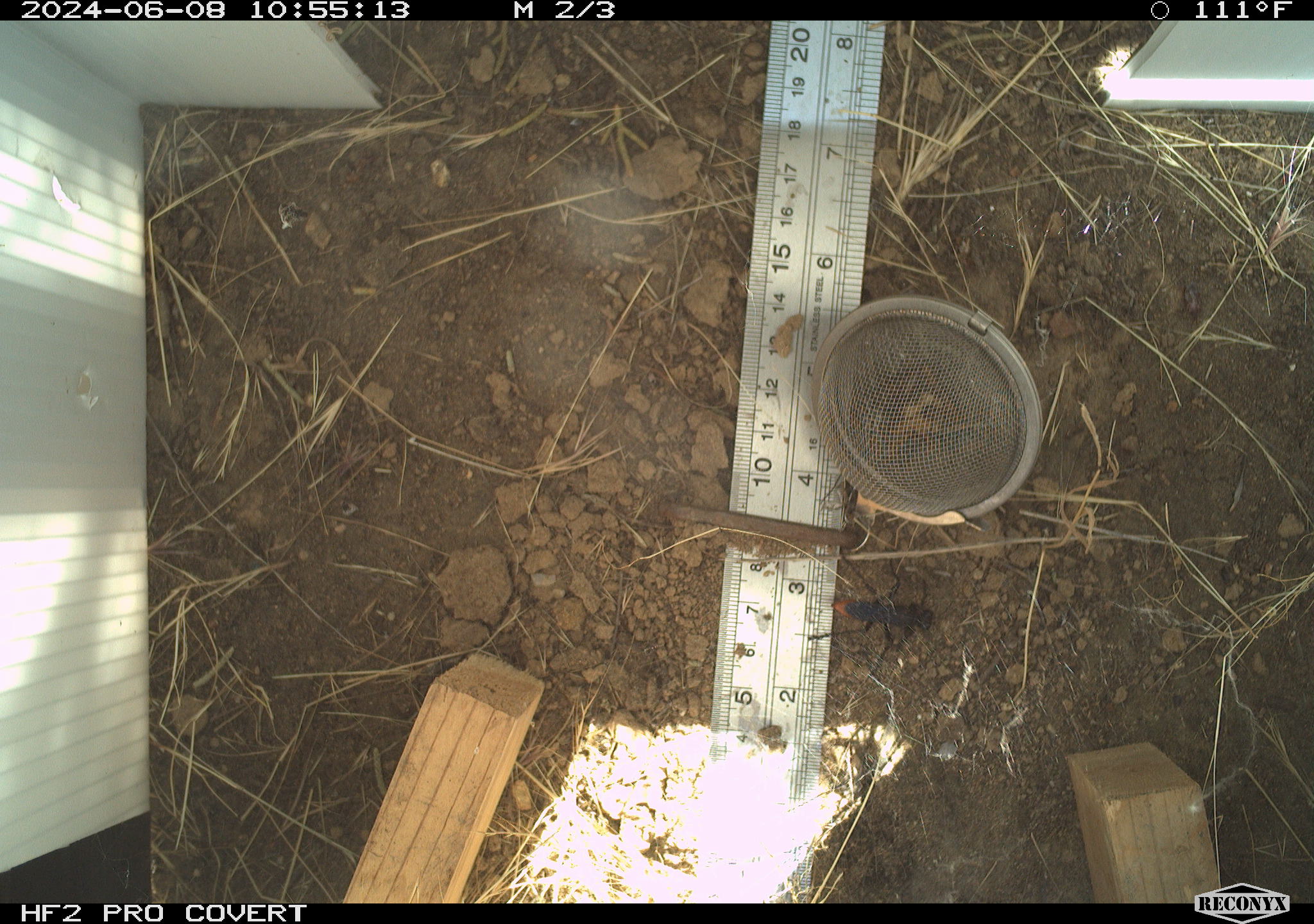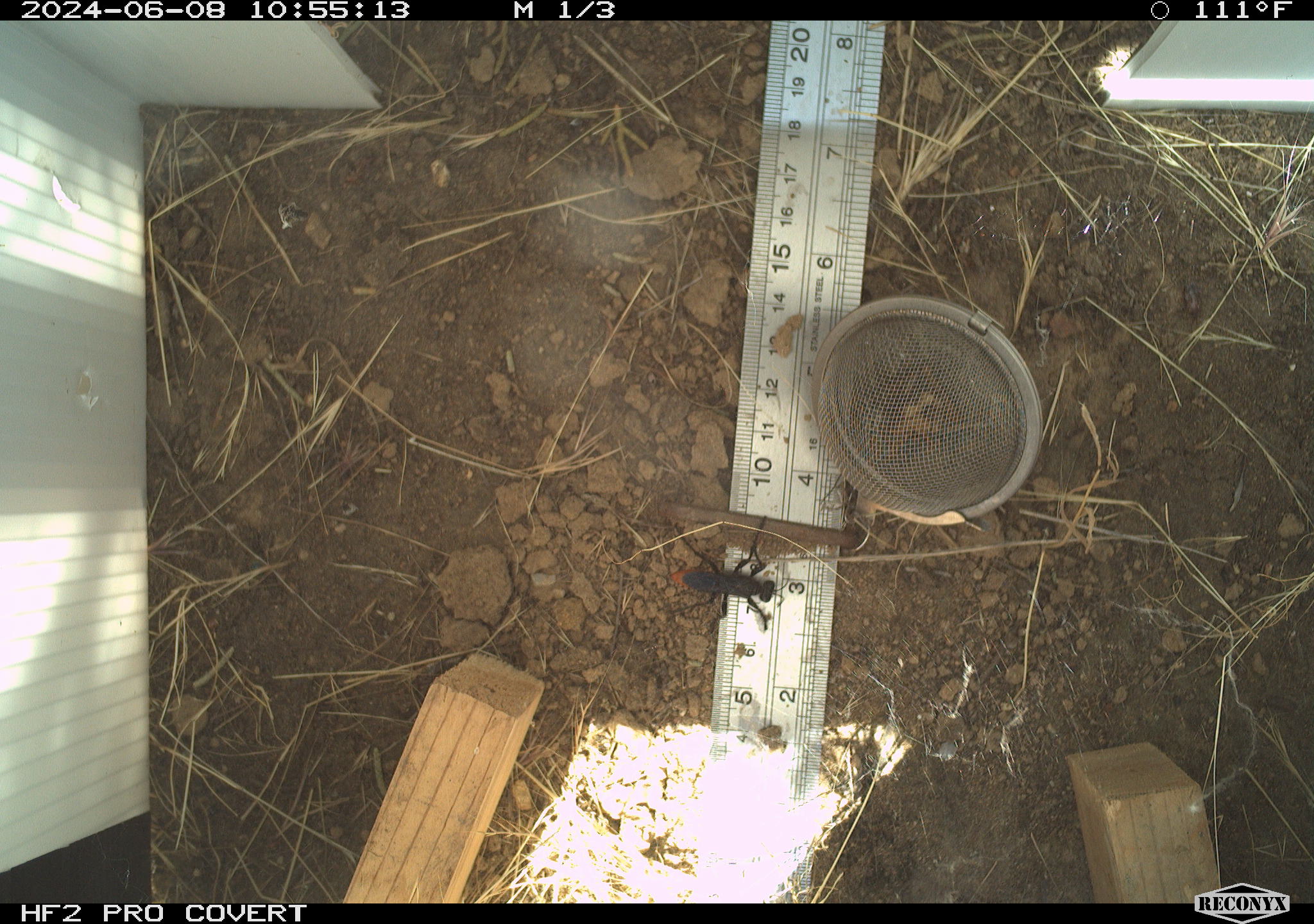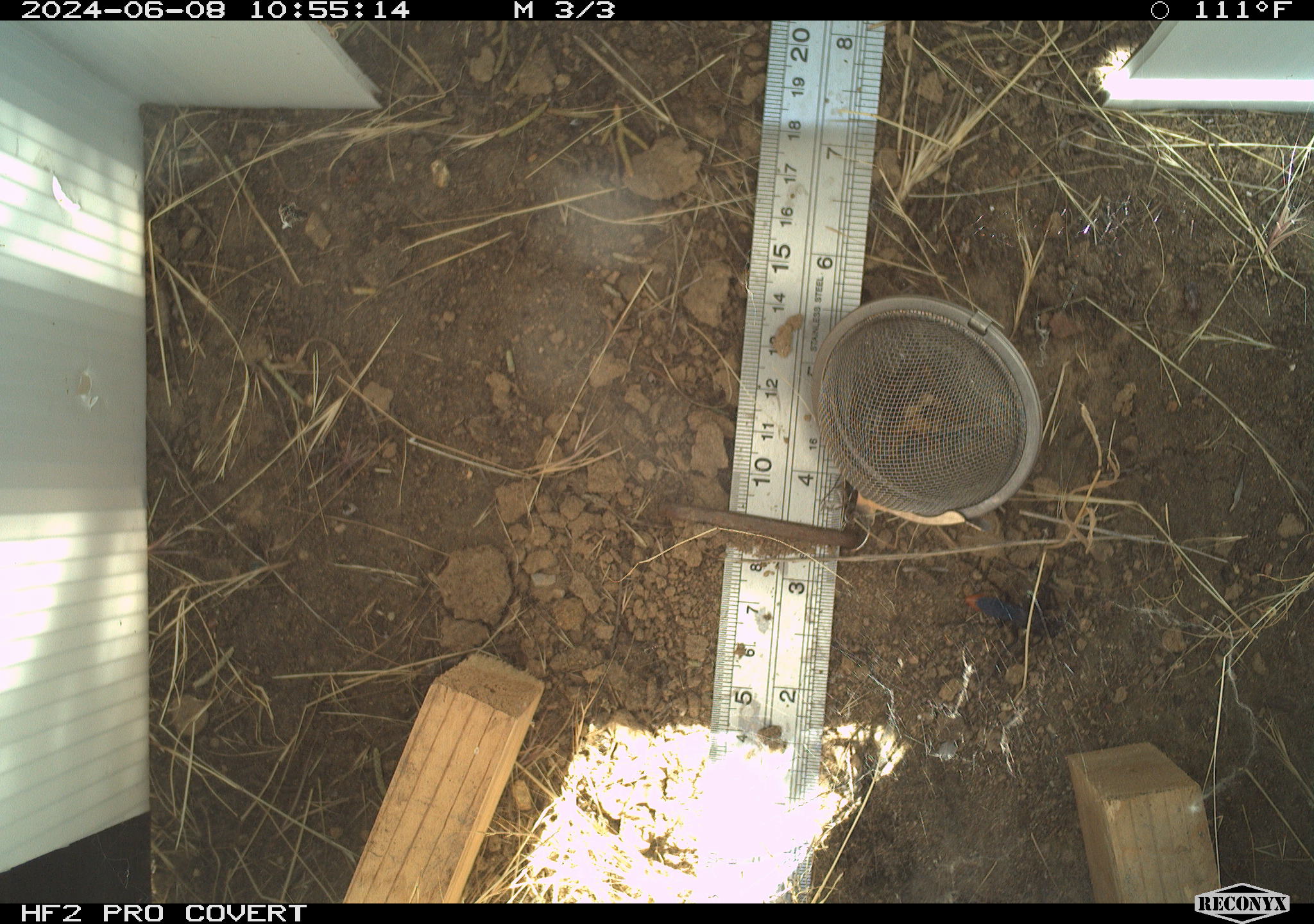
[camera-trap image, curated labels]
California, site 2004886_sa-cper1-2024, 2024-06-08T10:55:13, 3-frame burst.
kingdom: Animalia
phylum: Arthropoda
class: Insecta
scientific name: Insecta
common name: insect